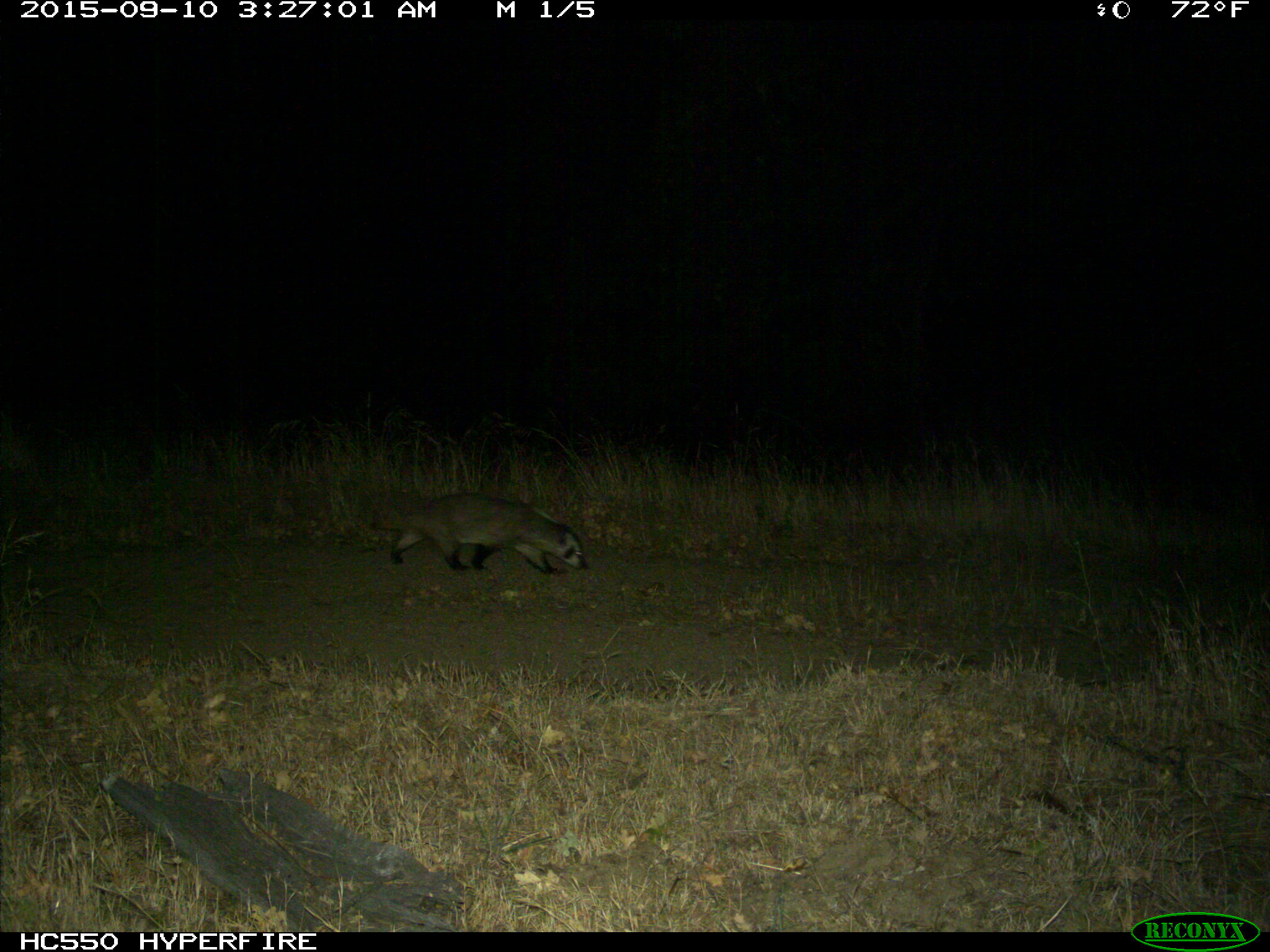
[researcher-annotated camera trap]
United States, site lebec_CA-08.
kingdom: Animalia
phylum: Chordata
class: Mammalia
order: Carnivora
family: Mustelidae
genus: Meles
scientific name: Meles meles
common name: european badger